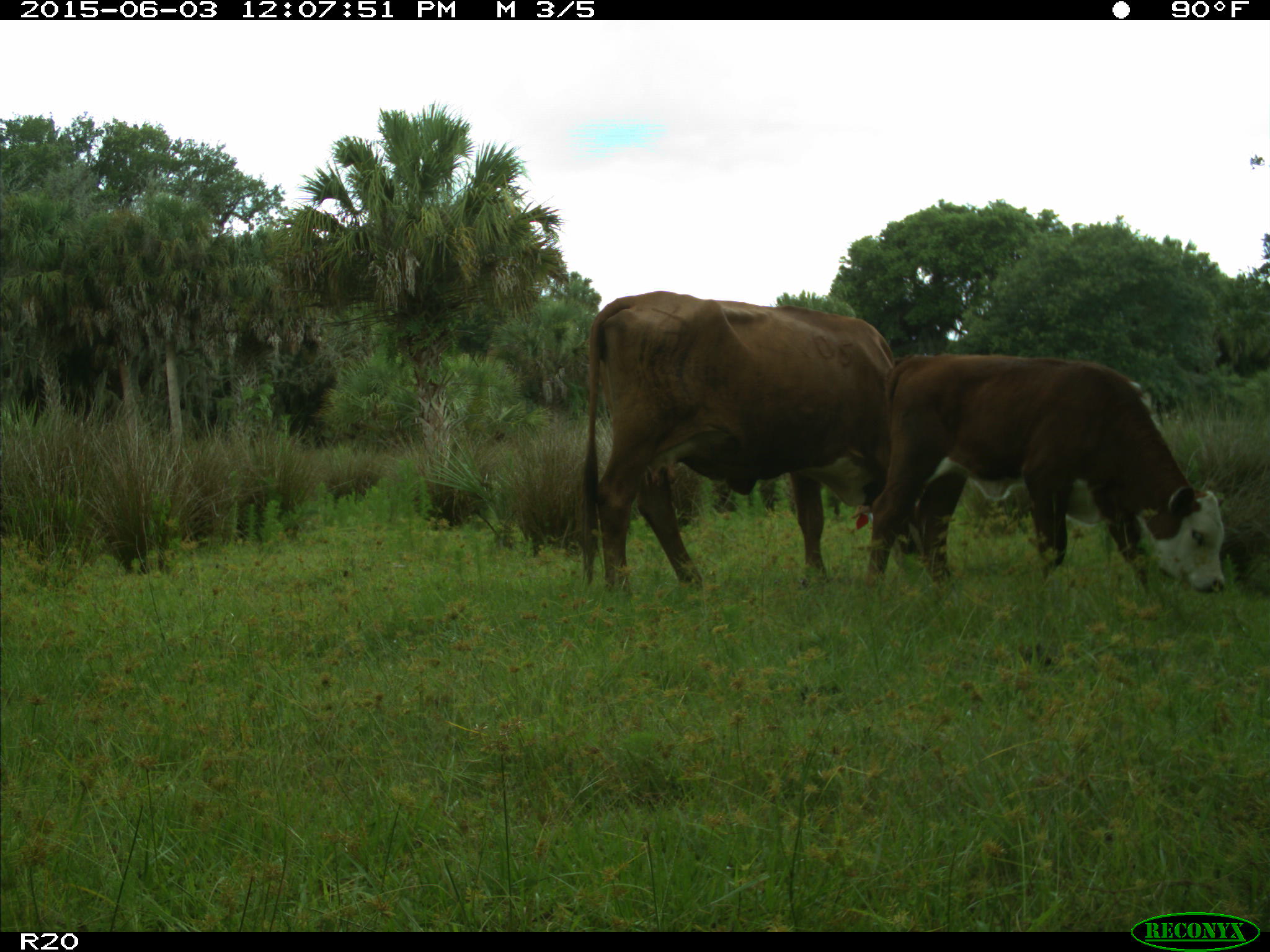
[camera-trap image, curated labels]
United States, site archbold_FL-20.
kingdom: Animalia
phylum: Chordata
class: Mammalia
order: Artiodactyla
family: Bovidae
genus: Bos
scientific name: Bos taurus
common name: domestic cow